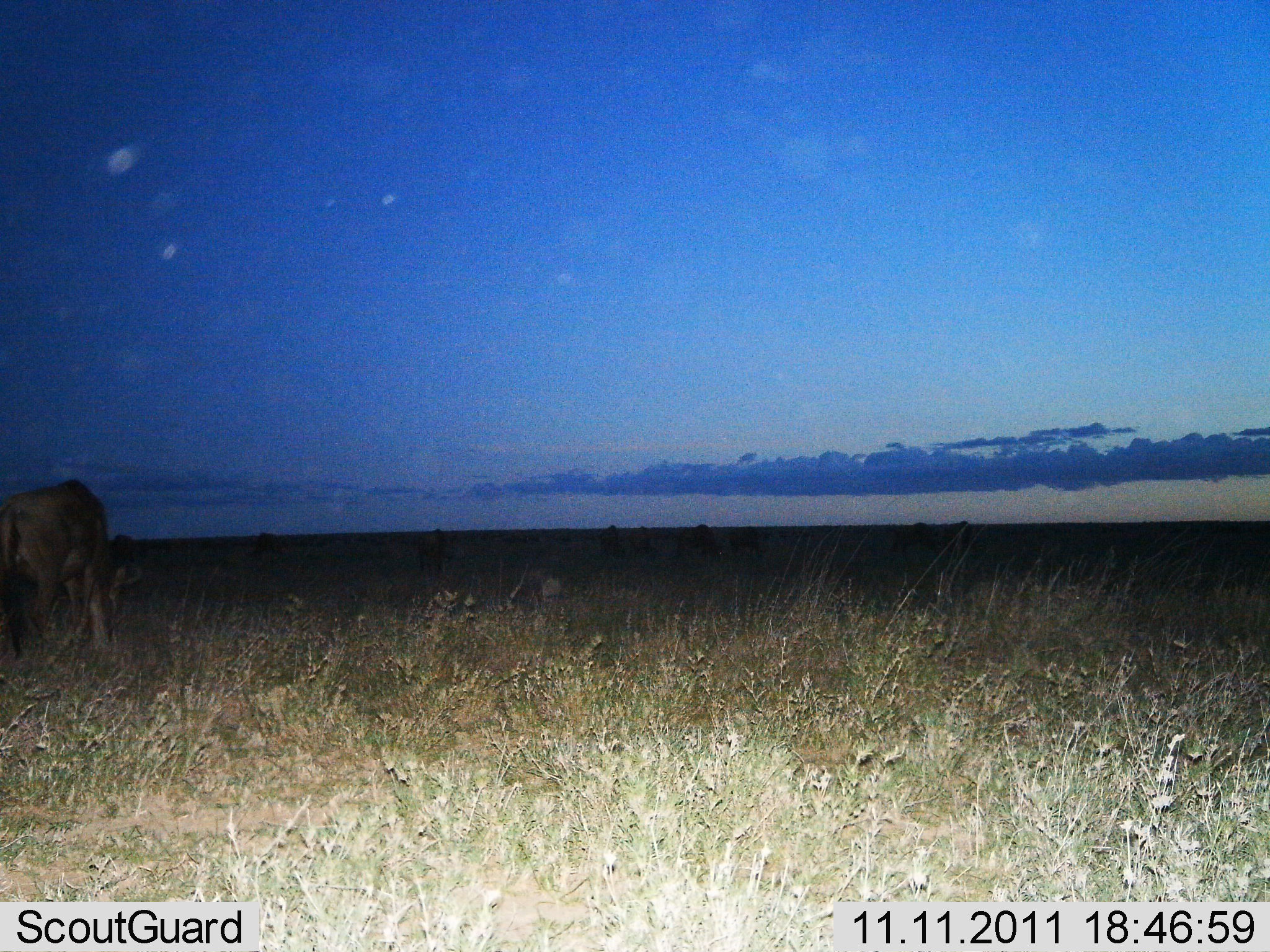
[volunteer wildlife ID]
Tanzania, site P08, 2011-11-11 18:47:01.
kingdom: Animalia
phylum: Chordata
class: Mammalia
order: Artiodactyla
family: Bovidae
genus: Connochaetes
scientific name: Connochaetes taurinus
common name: blue wildebeest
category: wildebeest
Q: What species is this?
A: Wildebeest (blue wildebeest) (Connochaetes taurinus).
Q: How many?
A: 10.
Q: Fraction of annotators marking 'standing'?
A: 73%.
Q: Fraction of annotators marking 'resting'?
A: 0%.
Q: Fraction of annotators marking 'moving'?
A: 9%.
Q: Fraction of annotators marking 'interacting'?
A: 0%.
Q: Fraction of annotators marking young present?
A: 0%.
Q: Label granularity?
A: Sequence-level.